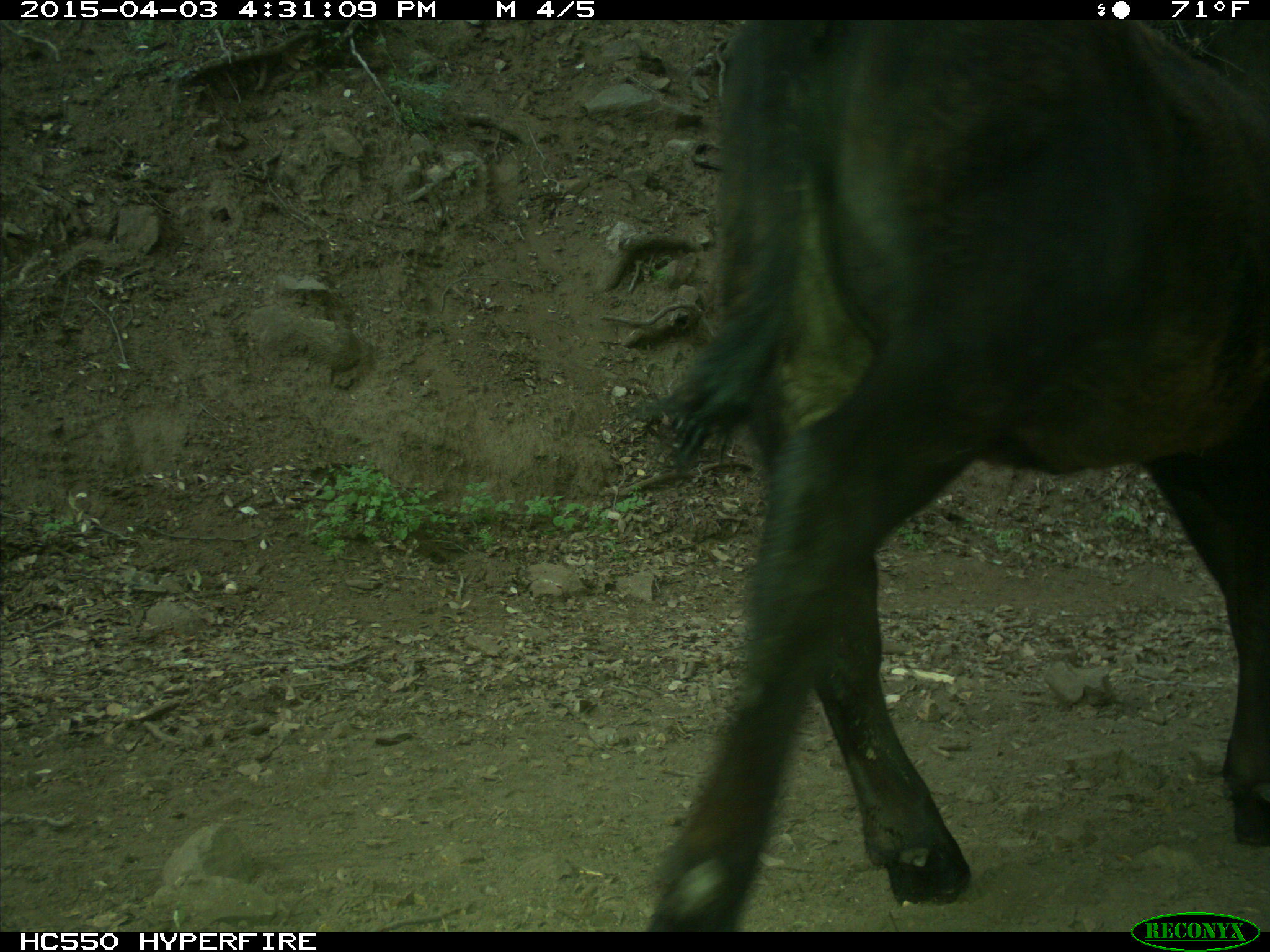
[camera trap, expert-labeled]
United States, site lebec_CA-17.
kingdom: Animalia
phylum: Chordata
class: Mammalia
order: Artiodactyla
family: Bovidae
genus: Bos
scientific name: Bos taurus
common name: domestic cow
Bos taurus (domestic cow).